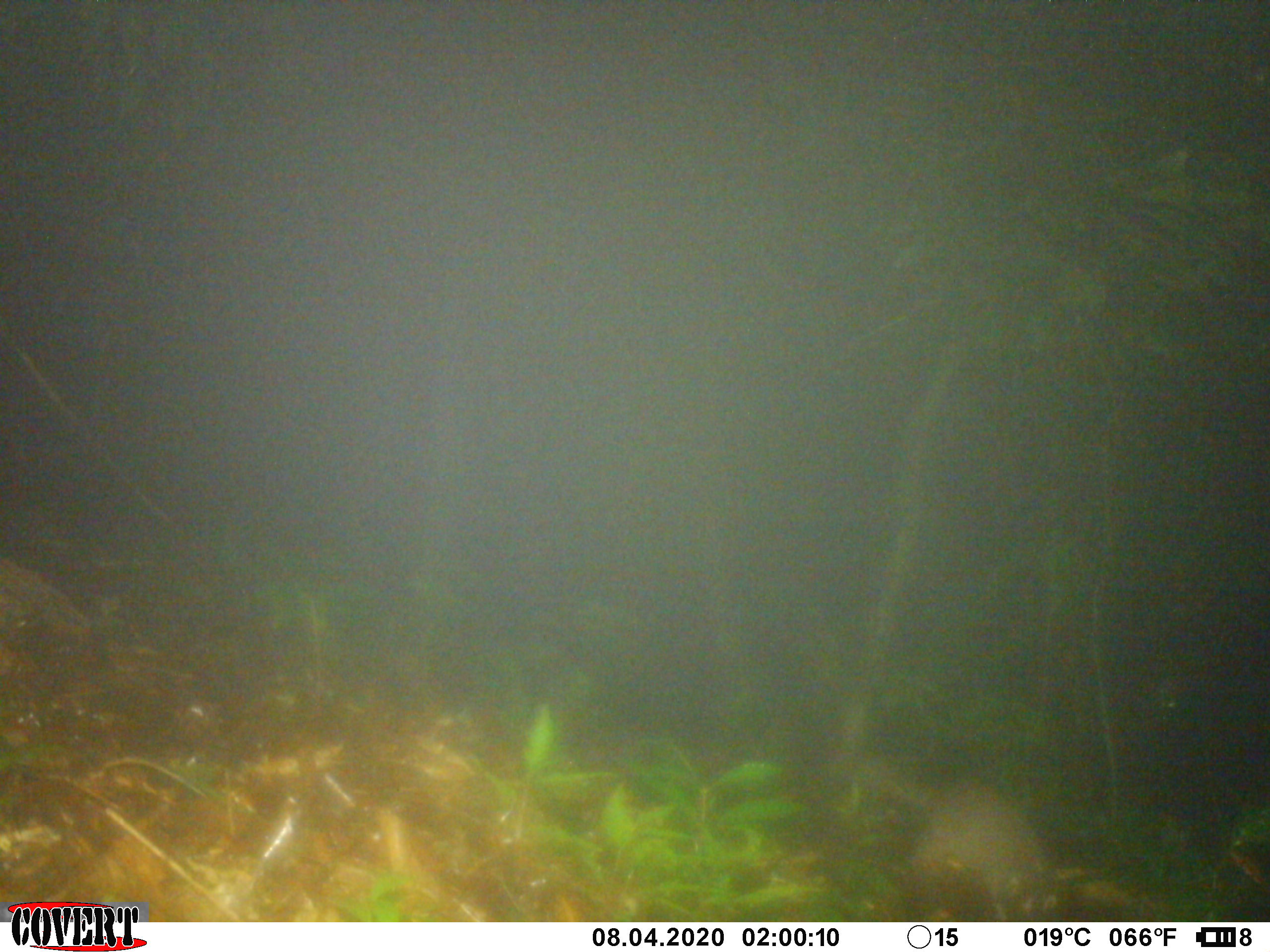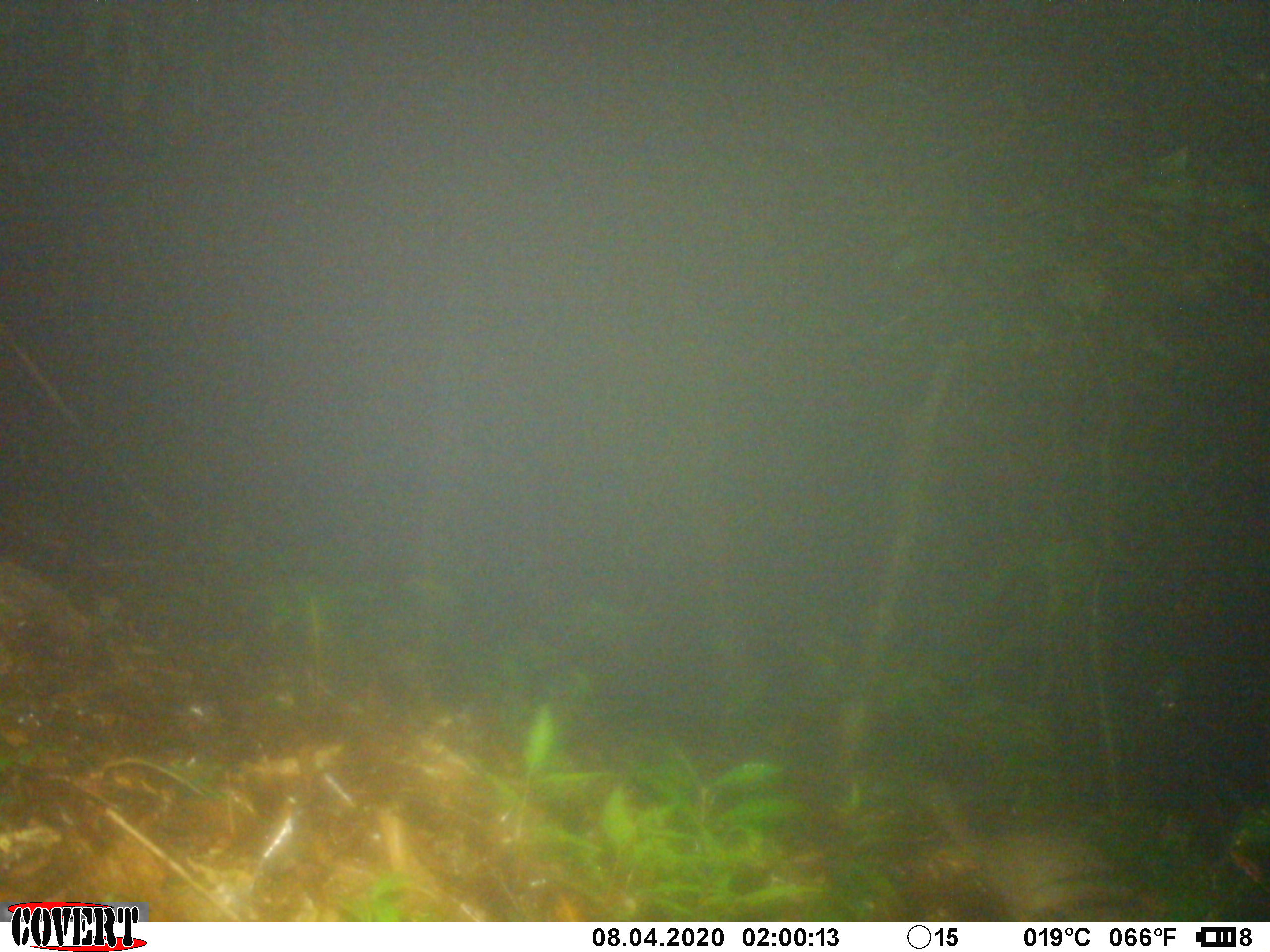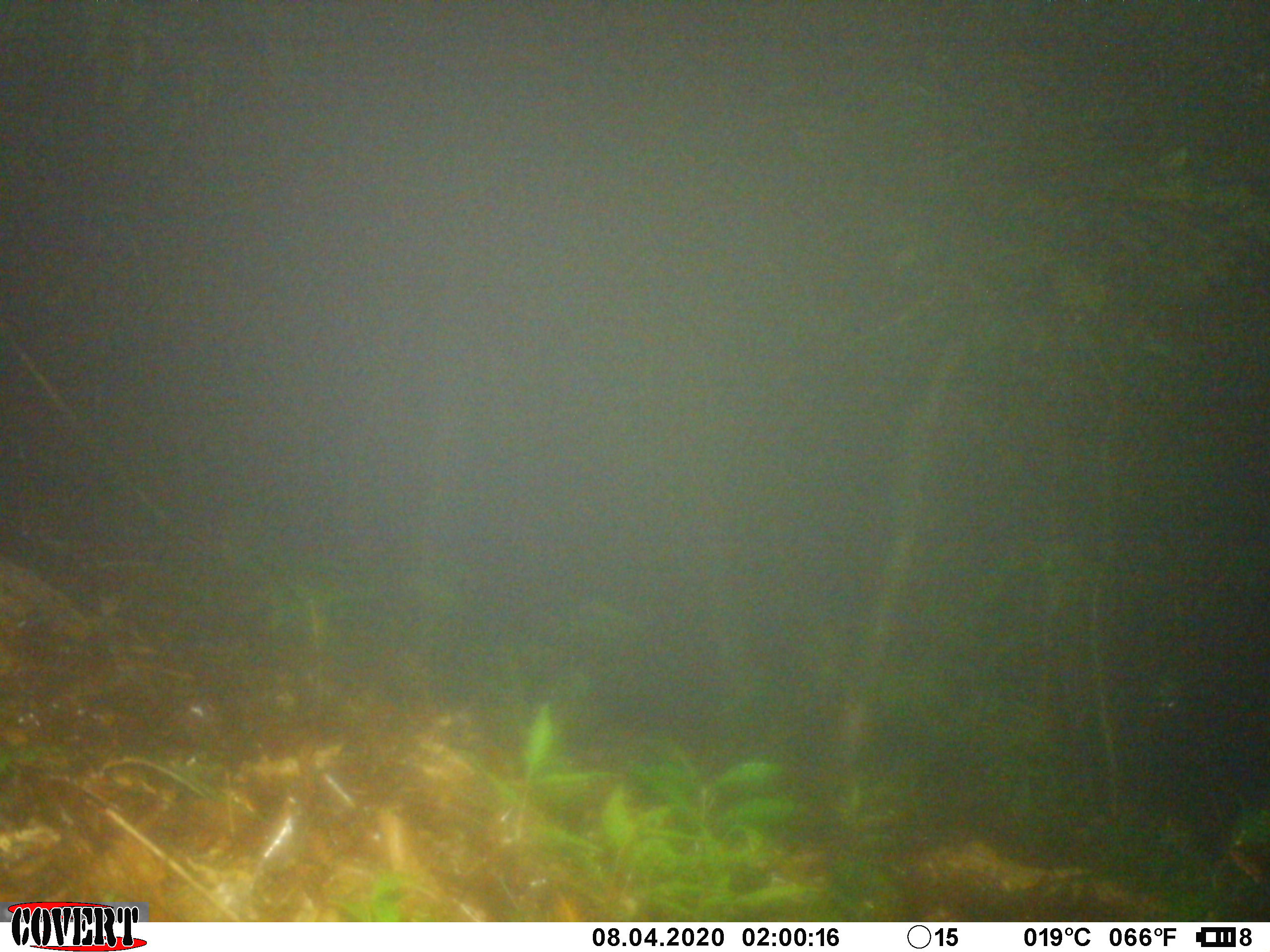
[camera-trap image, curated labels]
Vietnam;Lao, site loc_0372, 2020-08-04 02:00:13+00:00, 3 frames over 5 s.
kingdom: Animalia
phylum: Chordata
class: Mammalia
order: Carnivora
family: Mustelidae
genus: Melogale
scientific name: Melogale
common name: ferret badger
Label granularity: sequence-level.